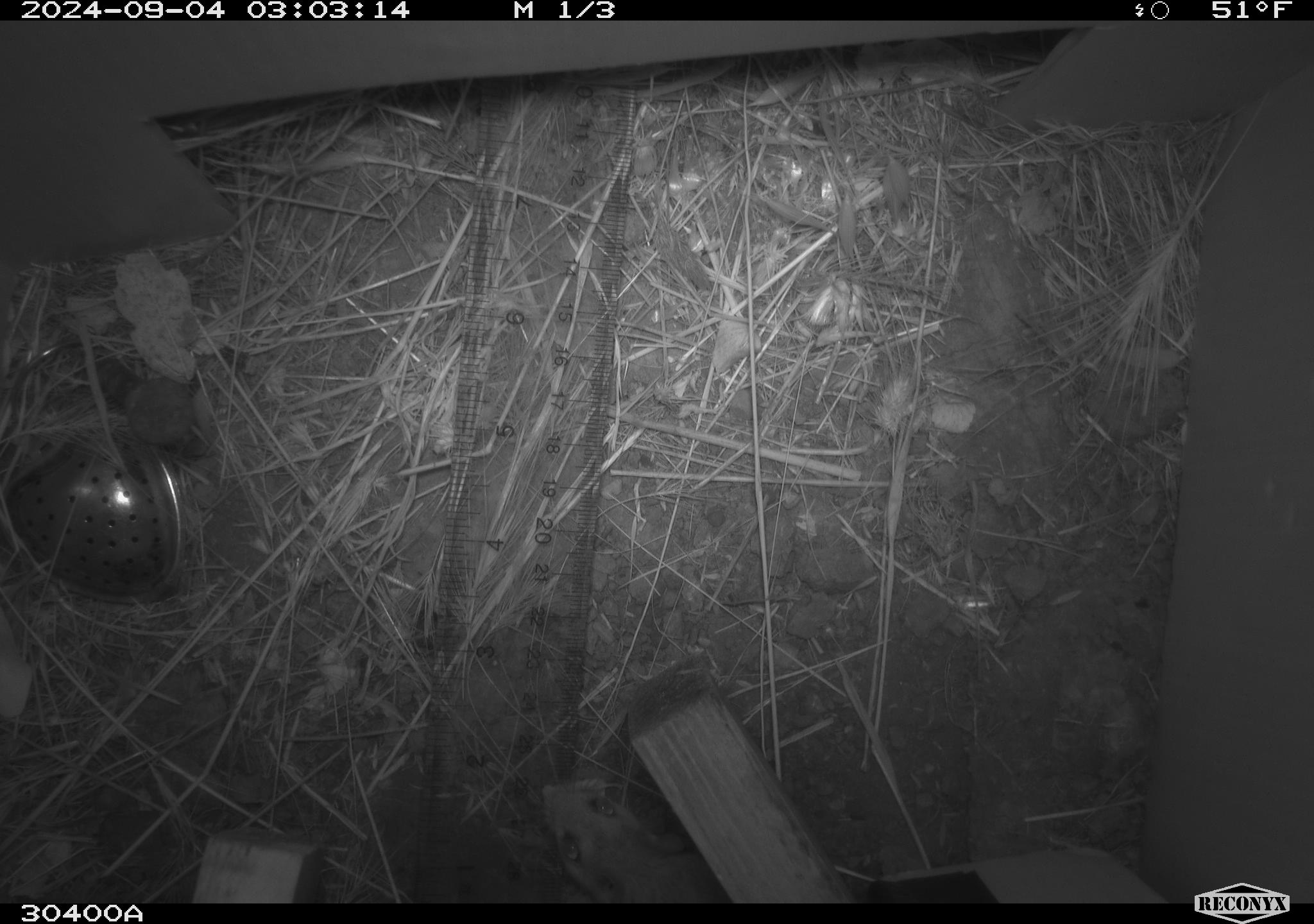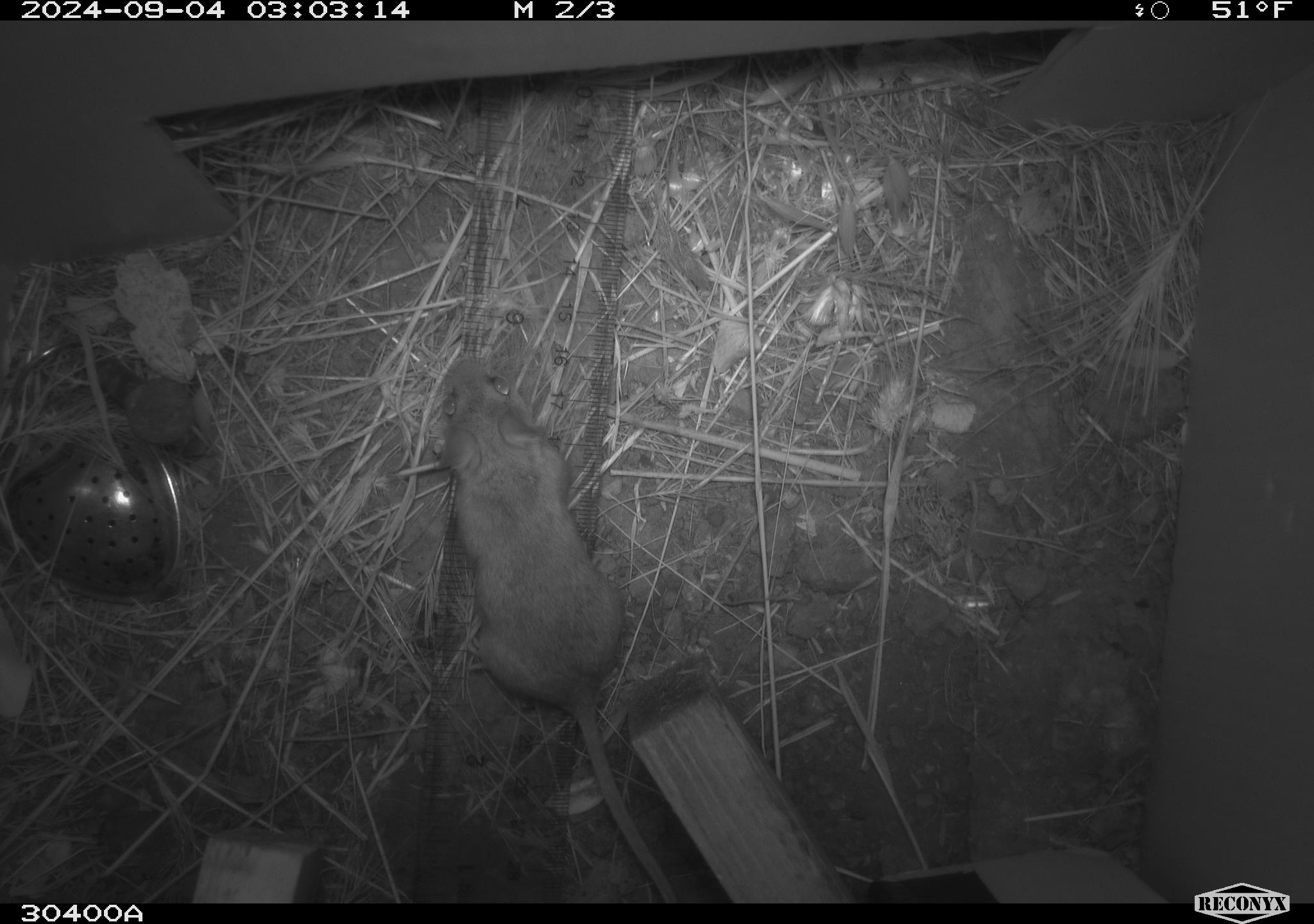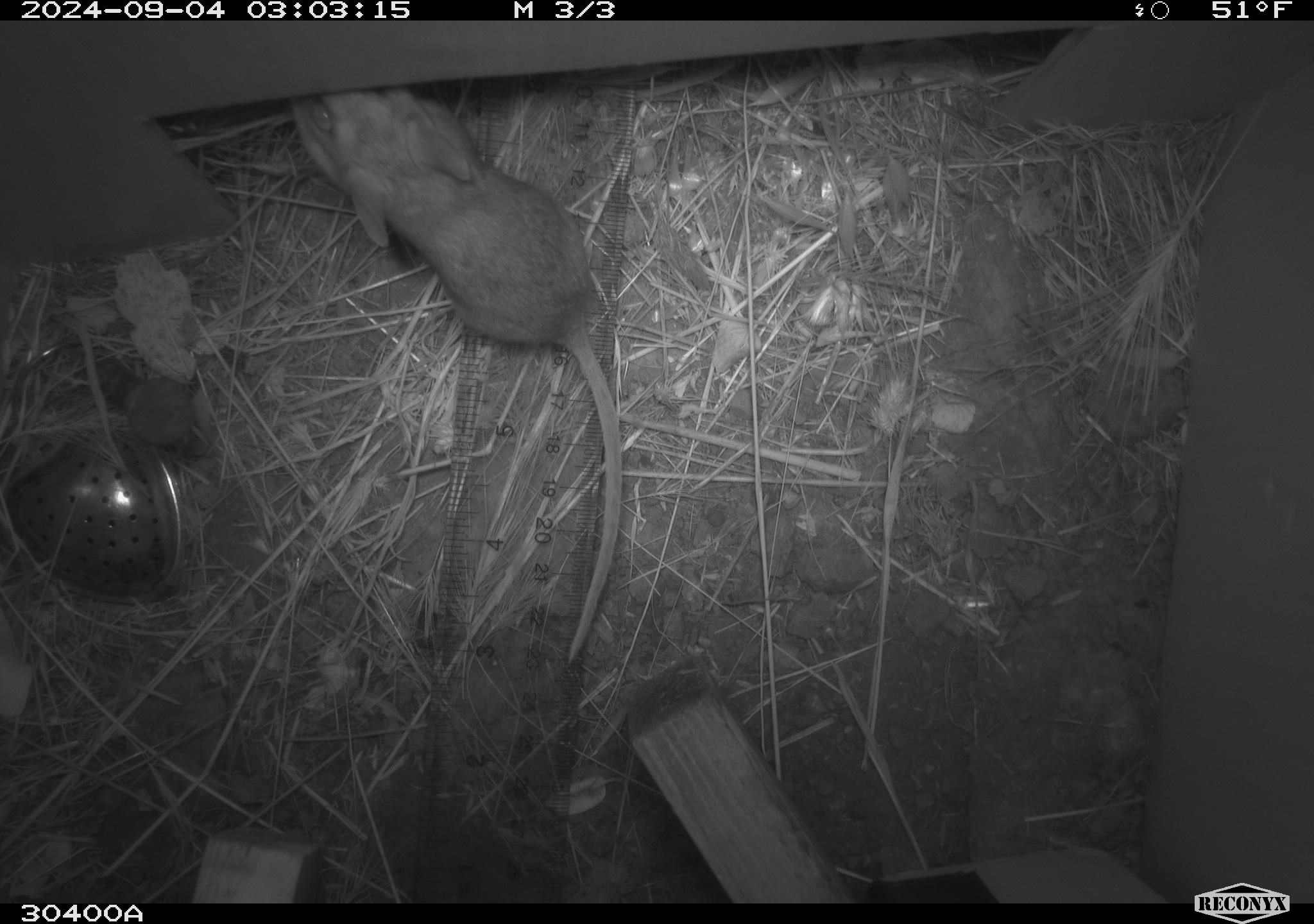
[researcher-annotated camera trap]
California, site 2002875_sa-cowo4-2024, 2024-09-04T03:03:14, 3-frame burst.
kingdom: Animalia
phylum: Chordata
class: Mammalia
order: Rodentia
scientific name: Rodentia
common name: rodent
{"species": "rodent (Rodentia)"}